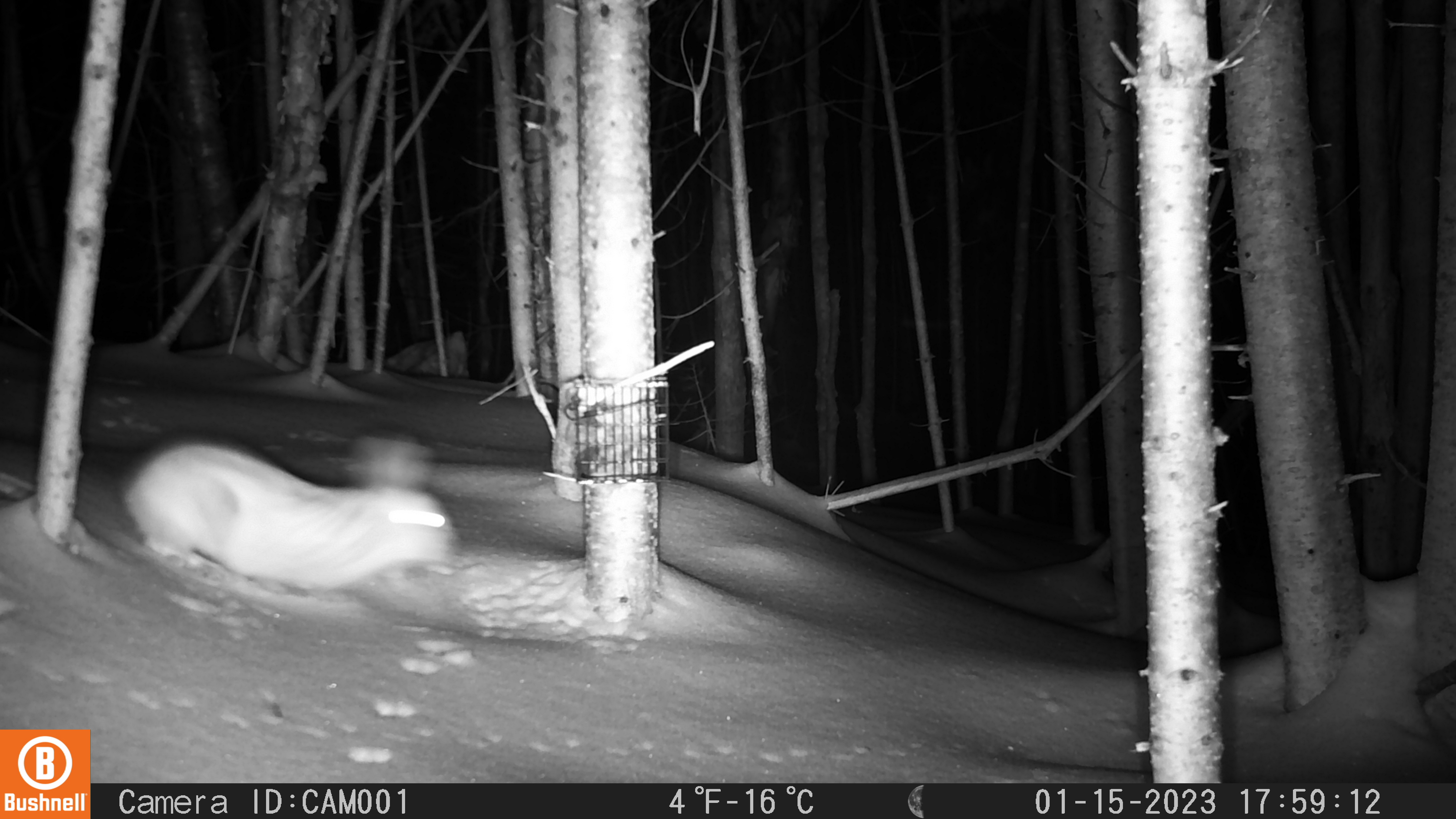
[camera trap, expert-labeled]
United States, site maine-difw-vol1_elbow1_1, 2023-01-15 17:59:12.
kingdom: Animalia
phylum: Chordata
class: Mammalia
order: Lagomorpha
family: Leporidae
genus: Lepus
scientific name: Lepus americanus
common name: snowshoe hare